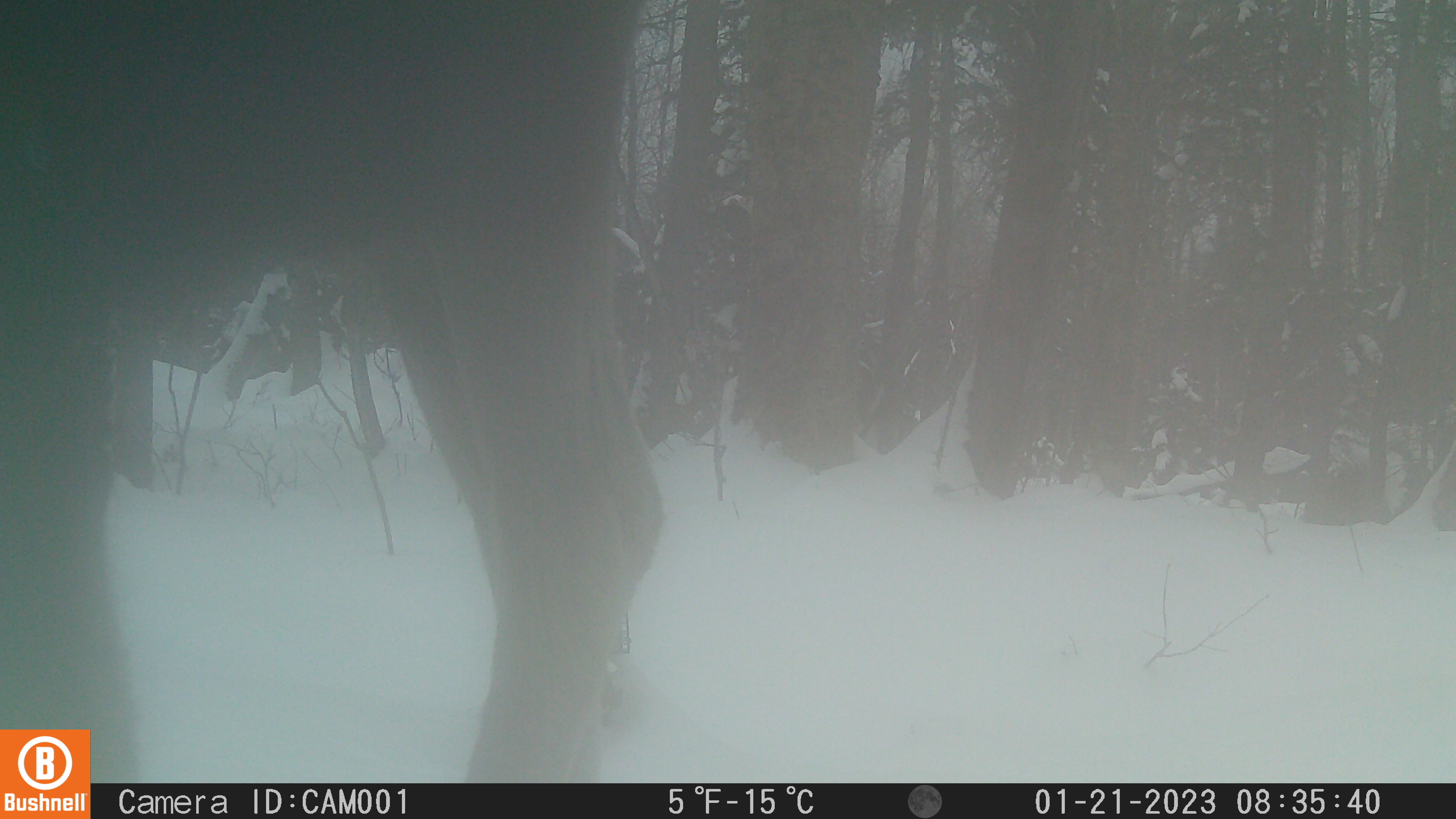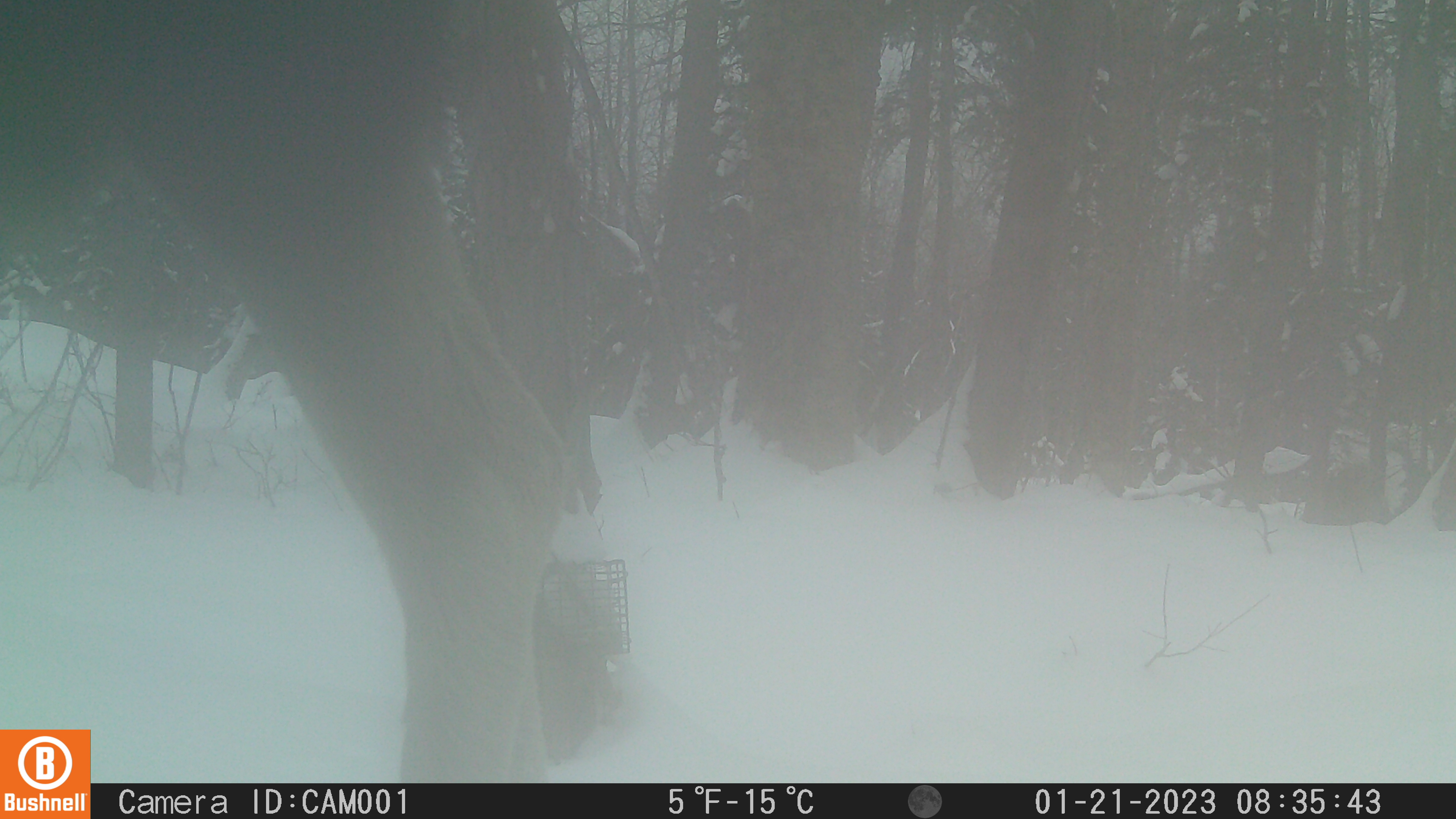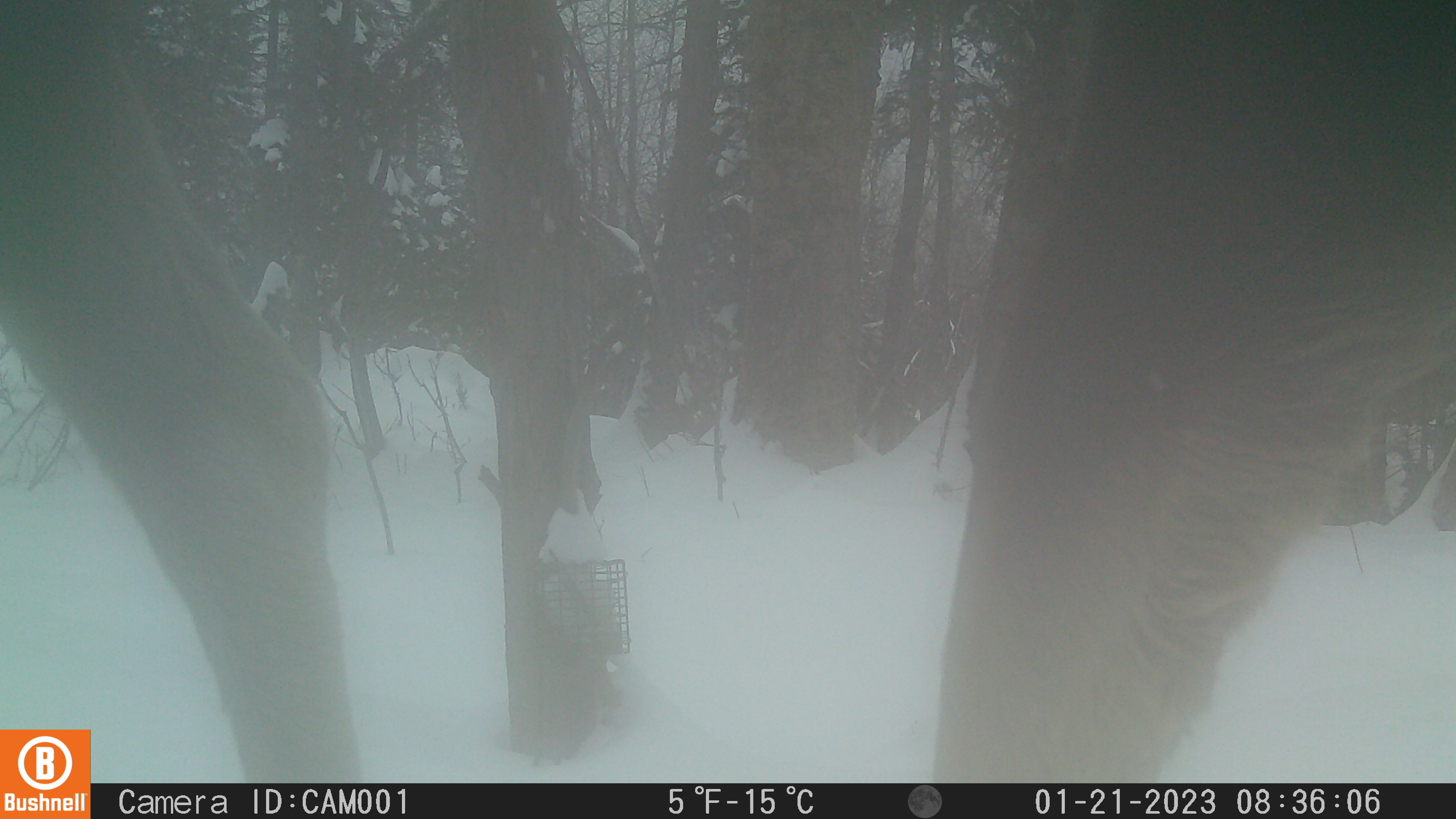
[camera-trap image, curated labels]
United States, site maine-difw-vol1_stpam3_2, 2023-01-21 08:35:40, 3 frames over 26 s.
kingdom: Animalia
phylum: Chordata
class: Mammalia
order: Artiodactyla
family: Cervidae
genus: Alces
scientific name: Alces alces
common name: moose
Moose (Alces alces).